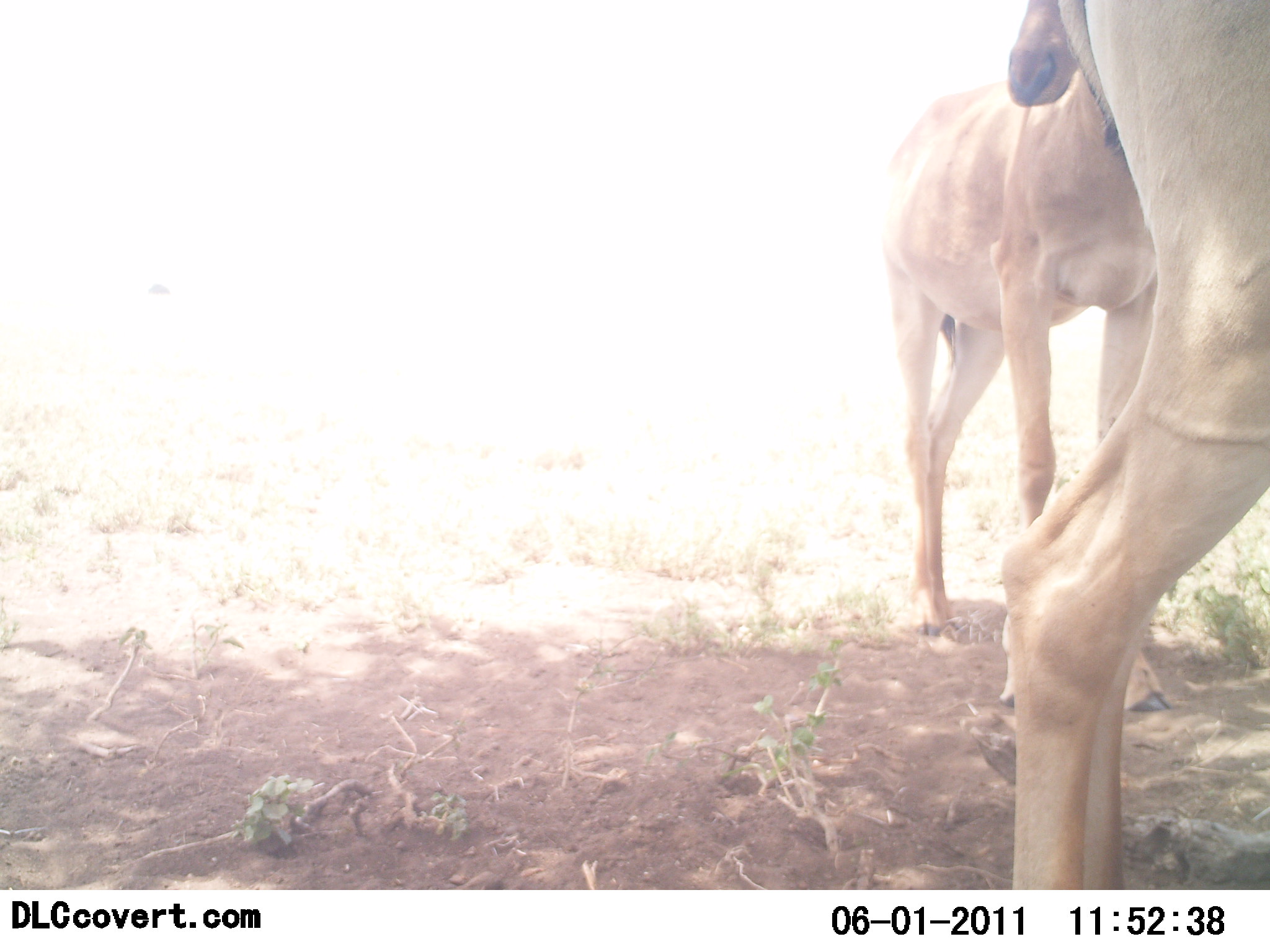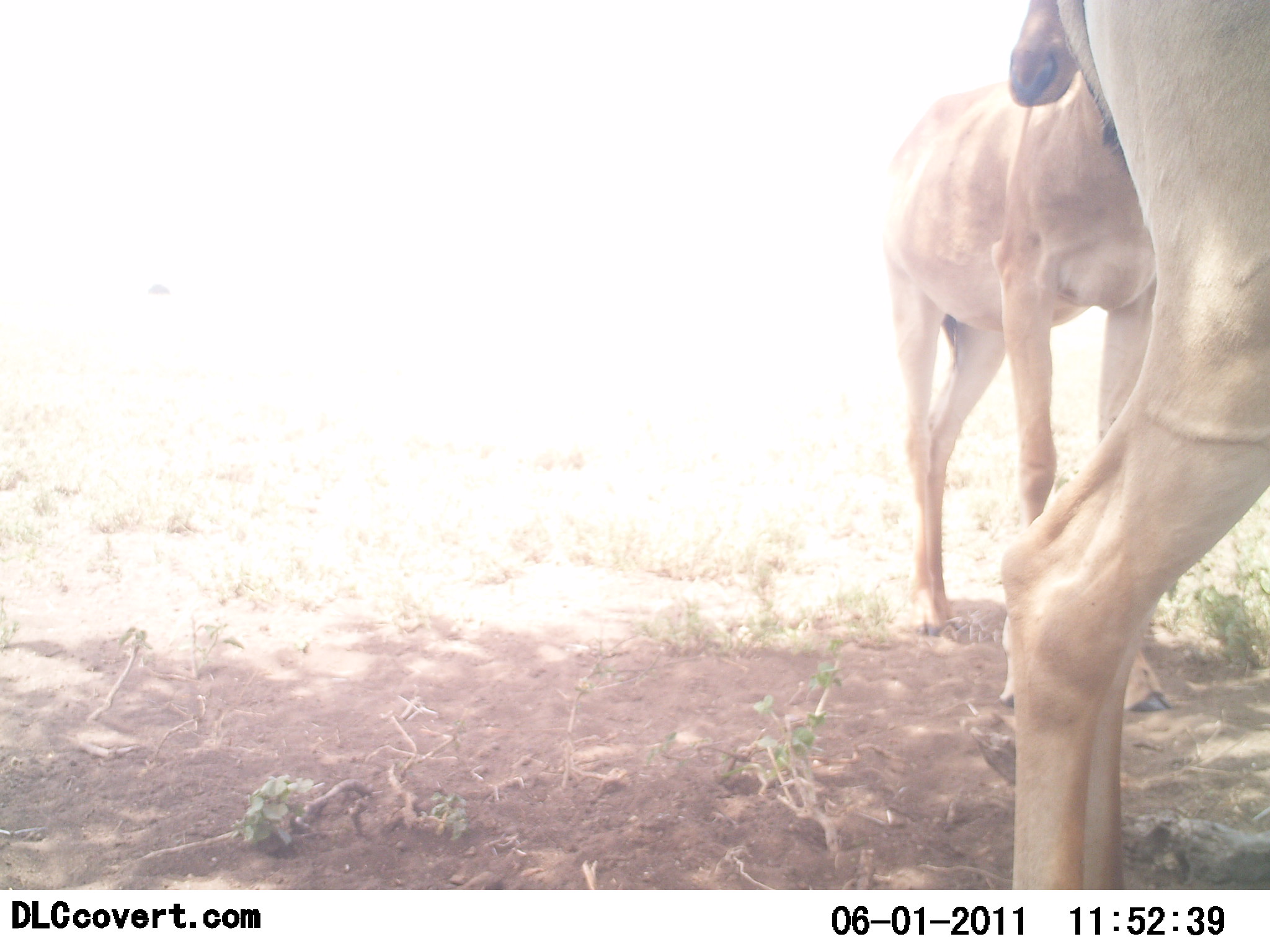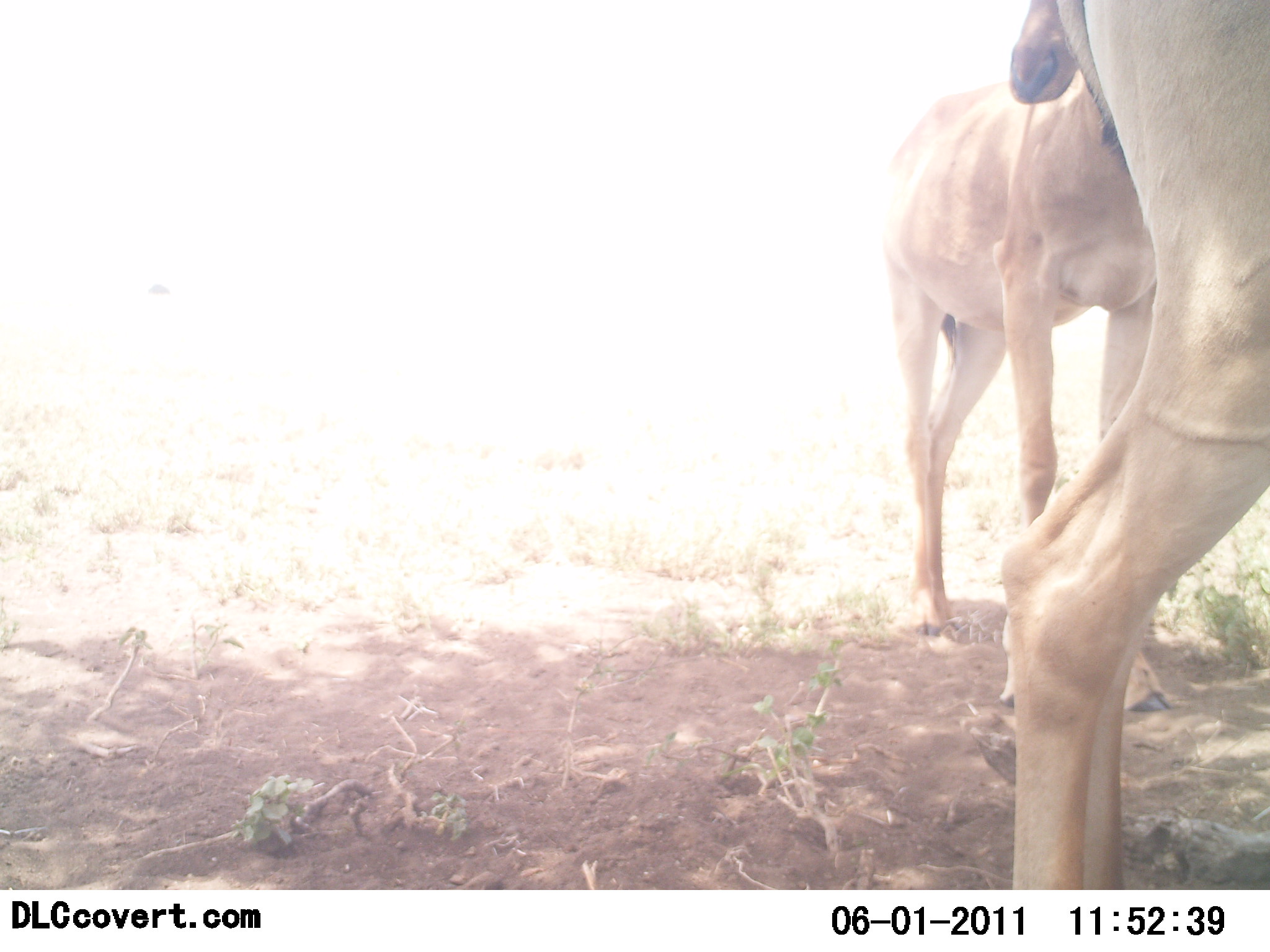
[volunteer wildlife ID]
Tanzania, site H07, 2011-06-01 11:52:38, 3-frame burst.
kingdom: Animalia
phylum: Chordata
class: Mammalia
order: Artiodactyla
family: Bovidae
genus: Alcelaphus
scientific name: Alcelaphus buselaphus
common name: hartebeest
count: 2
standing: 100%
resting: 8%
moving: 0%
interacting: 0%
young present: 0%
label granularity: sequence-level